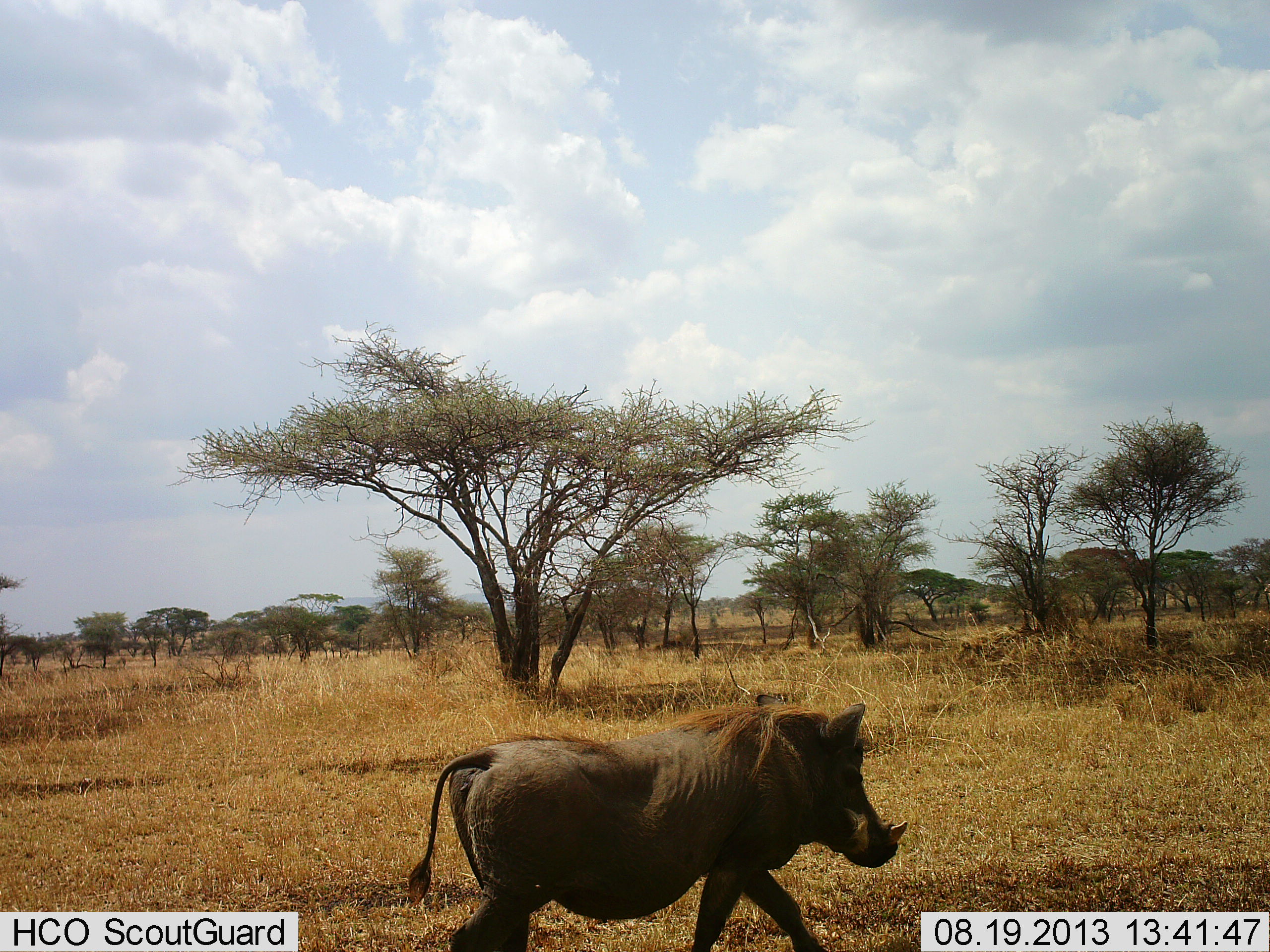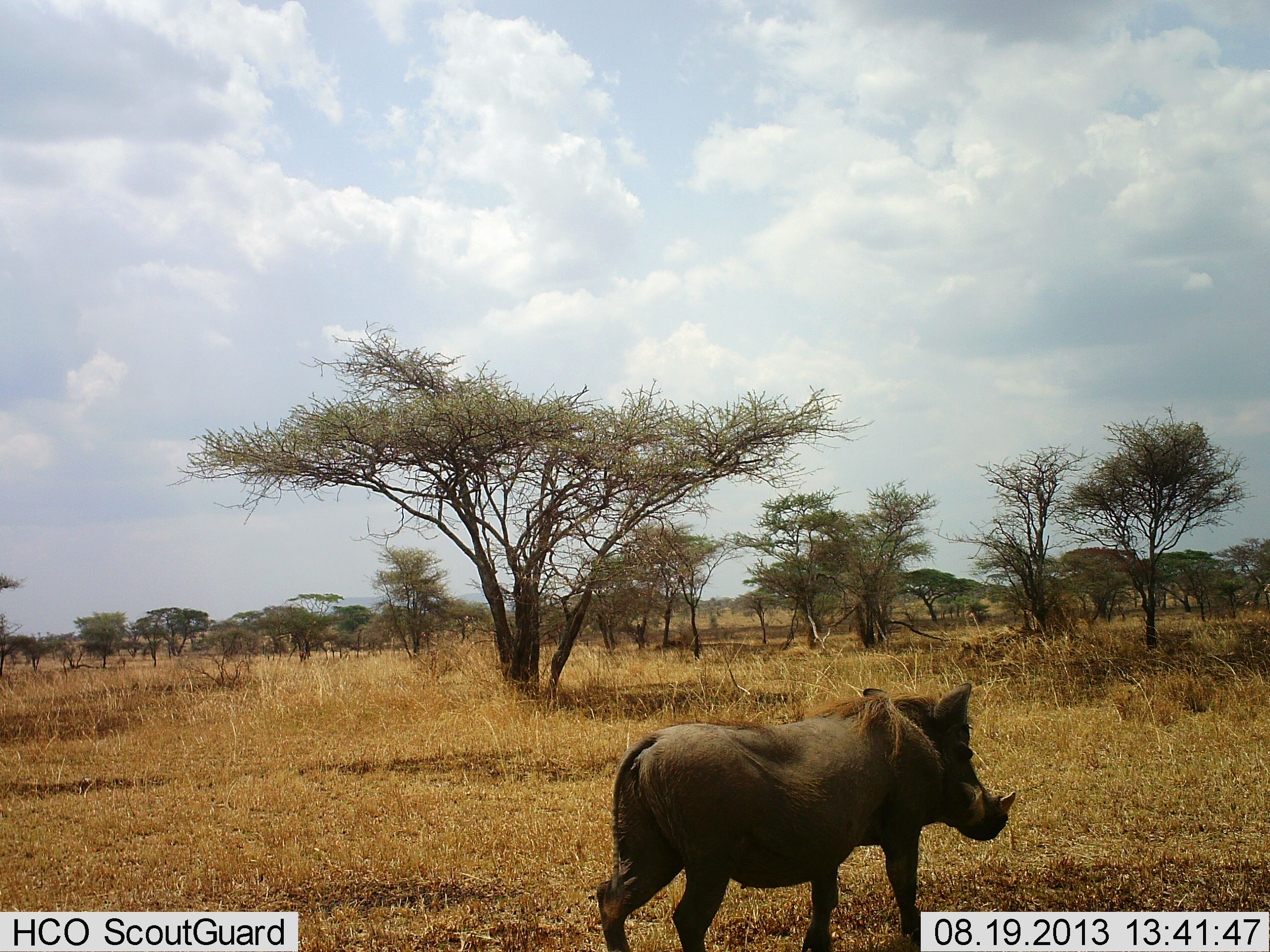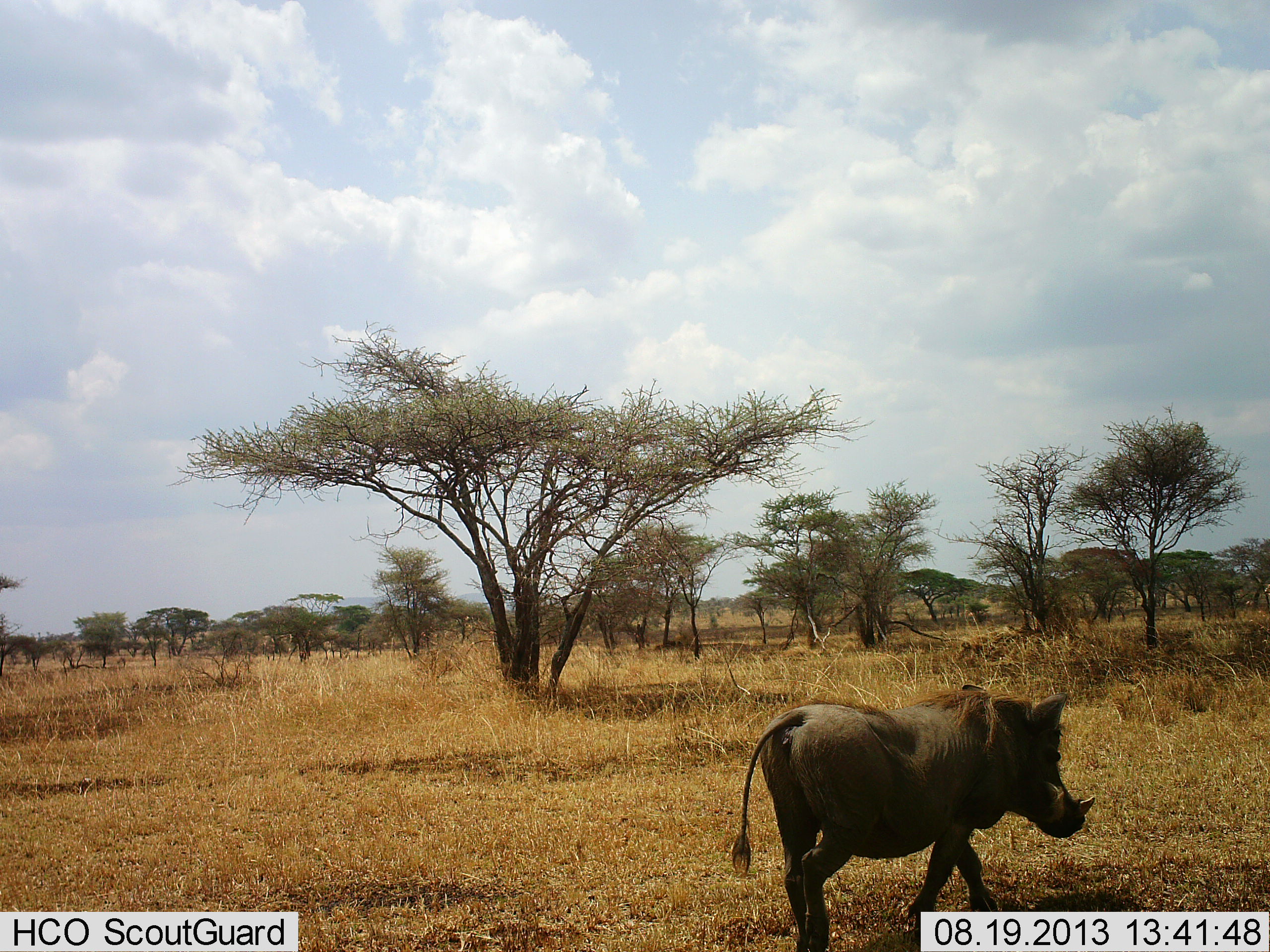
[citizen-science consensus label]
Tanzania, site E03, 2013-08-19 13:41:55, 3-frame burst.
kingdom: Animalia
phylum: Chordata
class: Mammalia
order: Artiodactyla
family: Suidae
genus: Phacochoerus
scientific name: Phacochoerus africanus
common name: warthog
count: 1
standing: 0%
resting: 0%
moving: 100%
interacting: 0%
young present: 0%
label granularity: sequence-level